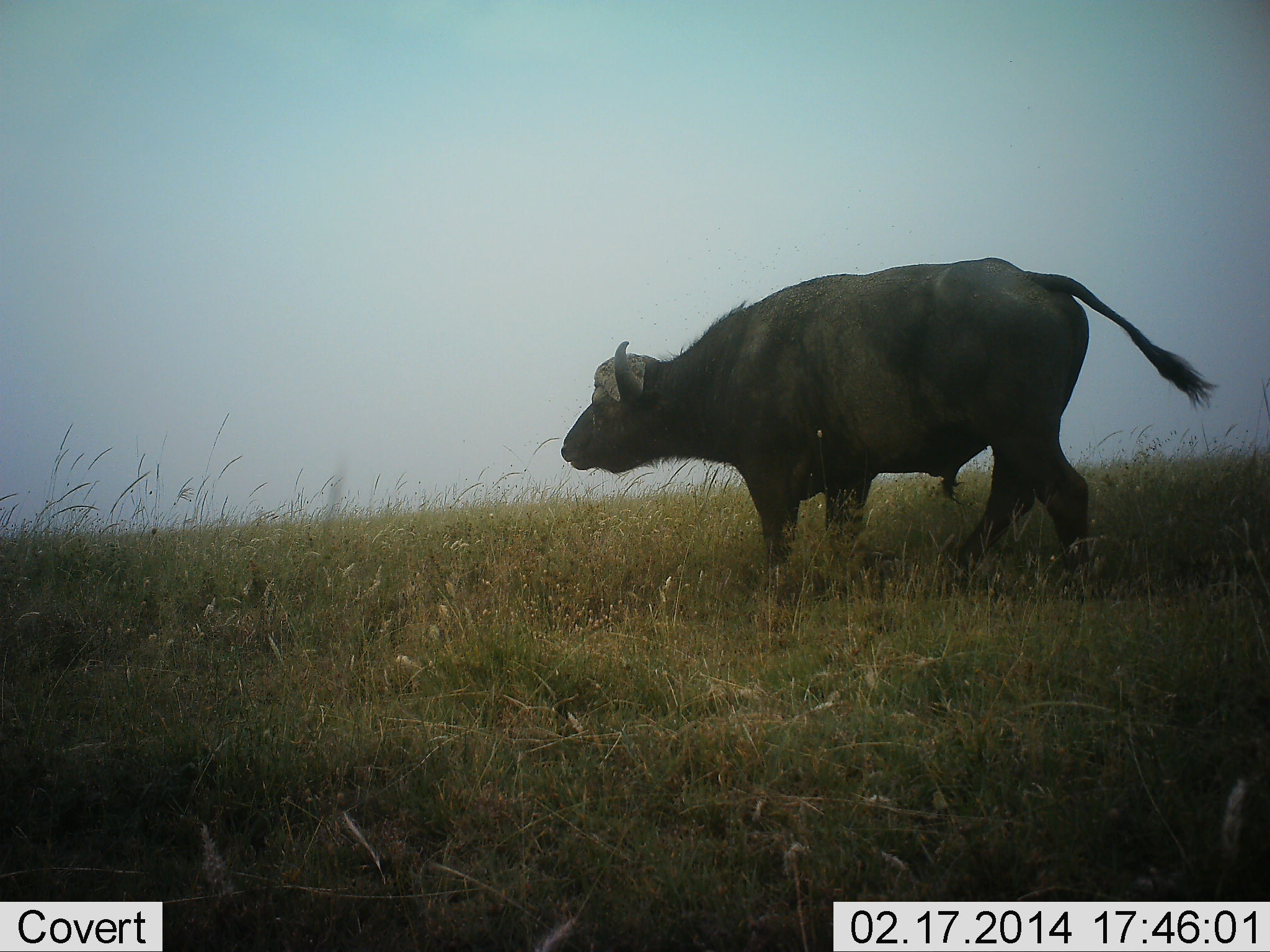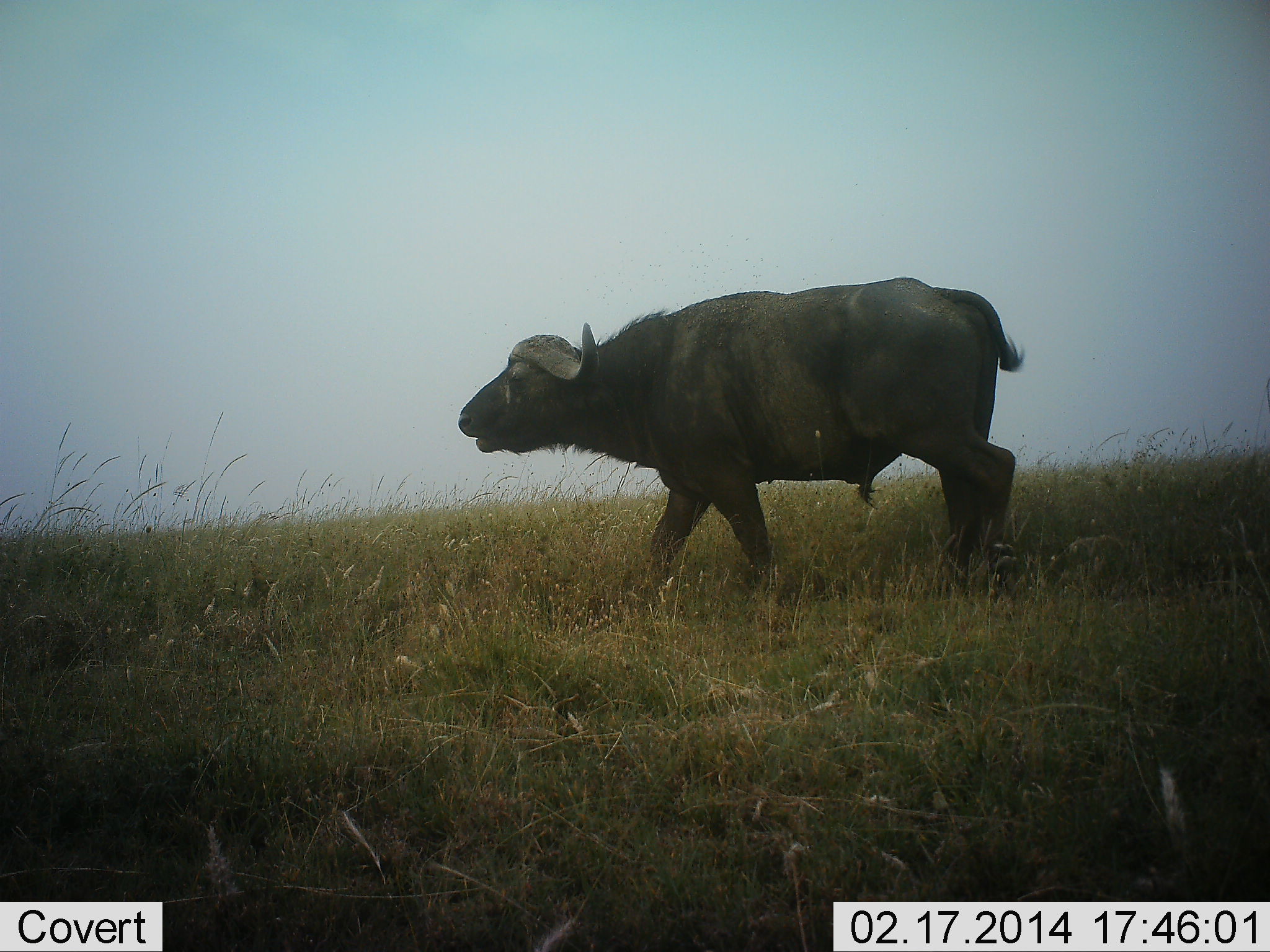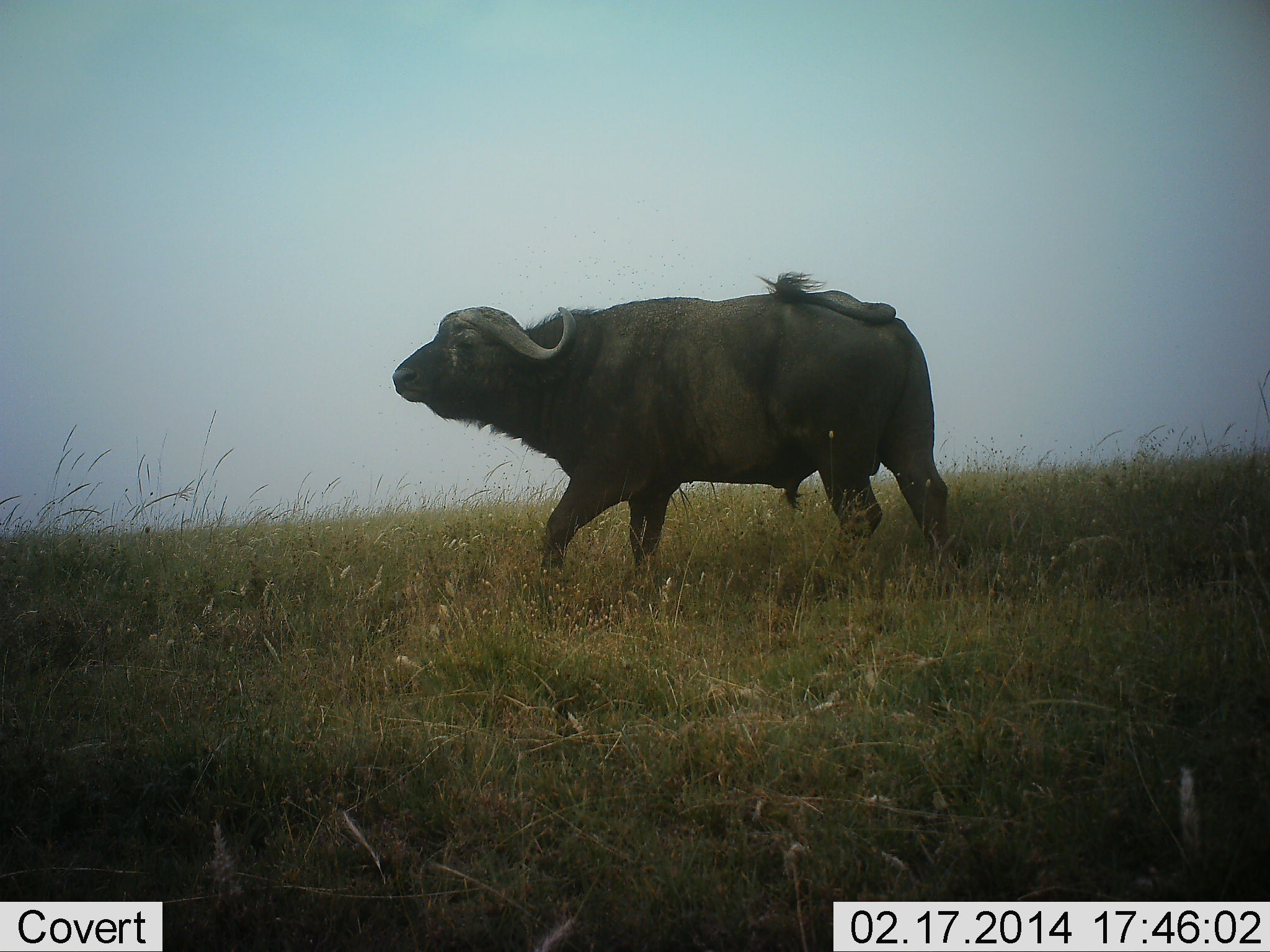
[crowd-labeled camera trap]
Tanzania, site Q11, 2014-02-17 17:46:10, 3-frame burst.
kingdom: Animalia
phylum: Chordata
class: Mammalia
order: Artiodactyla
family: Bovidae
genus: Syncerus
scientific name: Syncerus caffer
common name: cape buffalo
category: buffalo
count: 1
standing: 5%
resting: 0%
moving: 98%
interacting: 0%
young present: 0%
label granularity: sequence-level